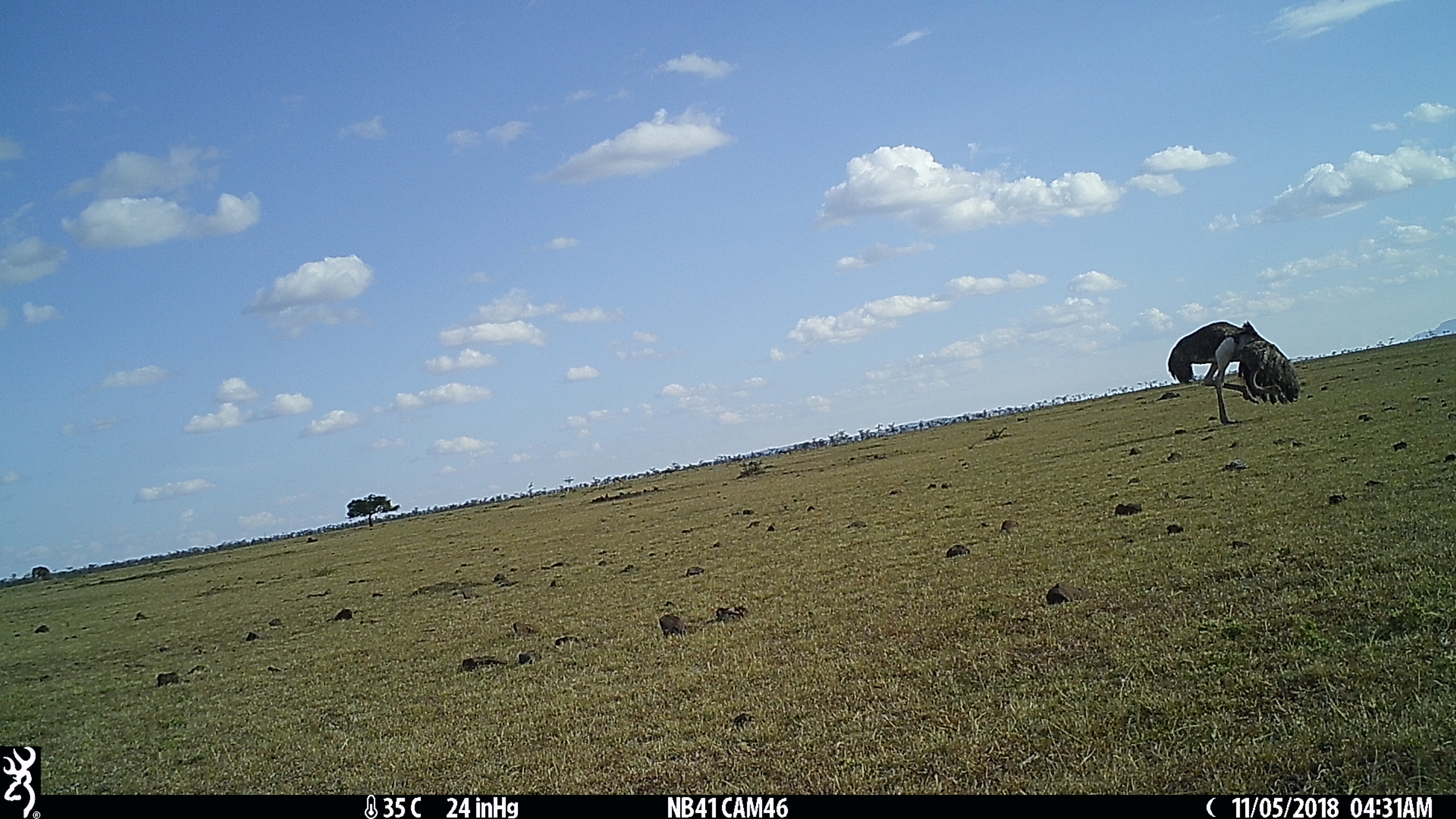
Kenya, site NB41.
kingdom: Animalia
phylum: Chordata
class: Aves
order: Struthioniformes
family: Struthionidae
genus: Struthio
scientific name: Struthio camelus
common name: ostrich